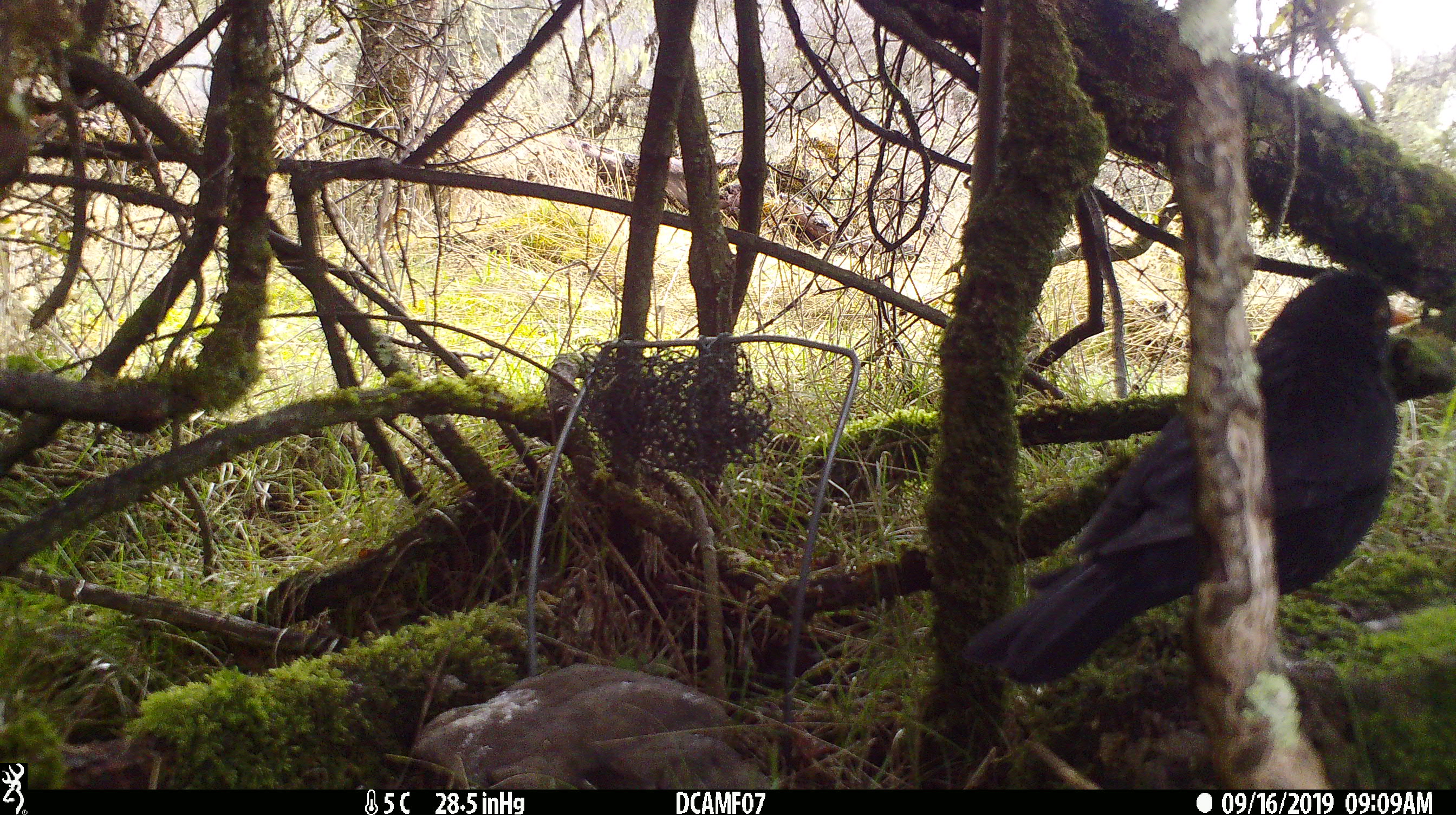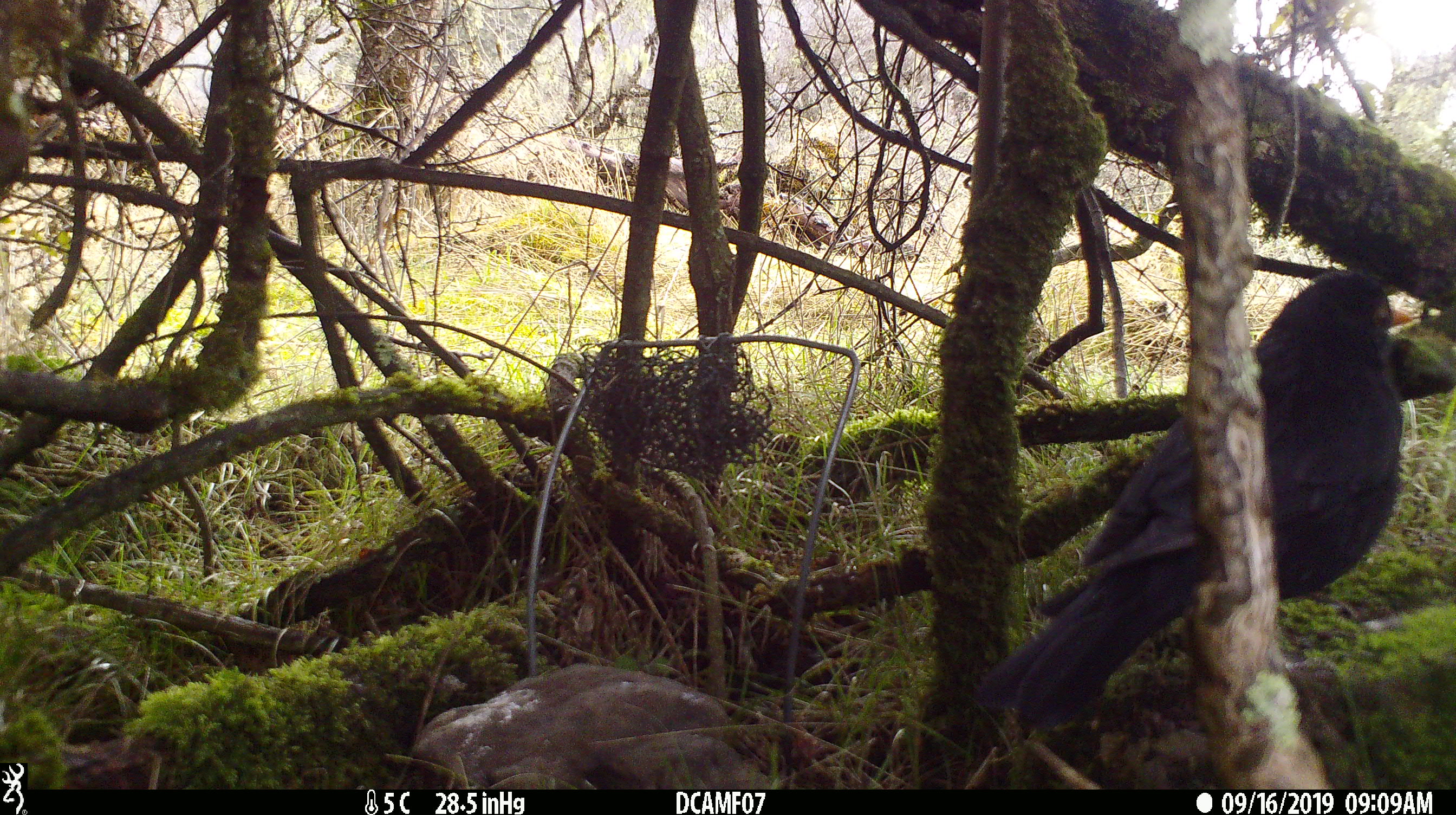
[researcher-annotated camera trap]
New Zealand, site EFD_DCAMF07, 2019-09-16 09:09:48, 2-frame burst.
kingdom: Animalia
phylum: Chordata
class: Aves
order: Passeriformes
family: Turdidae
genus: Turdus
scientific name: Turdus merula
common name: eurasian blackbird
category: blackbird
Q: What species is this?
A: Blackbird (eurasian blackbird) (Turdus merula).